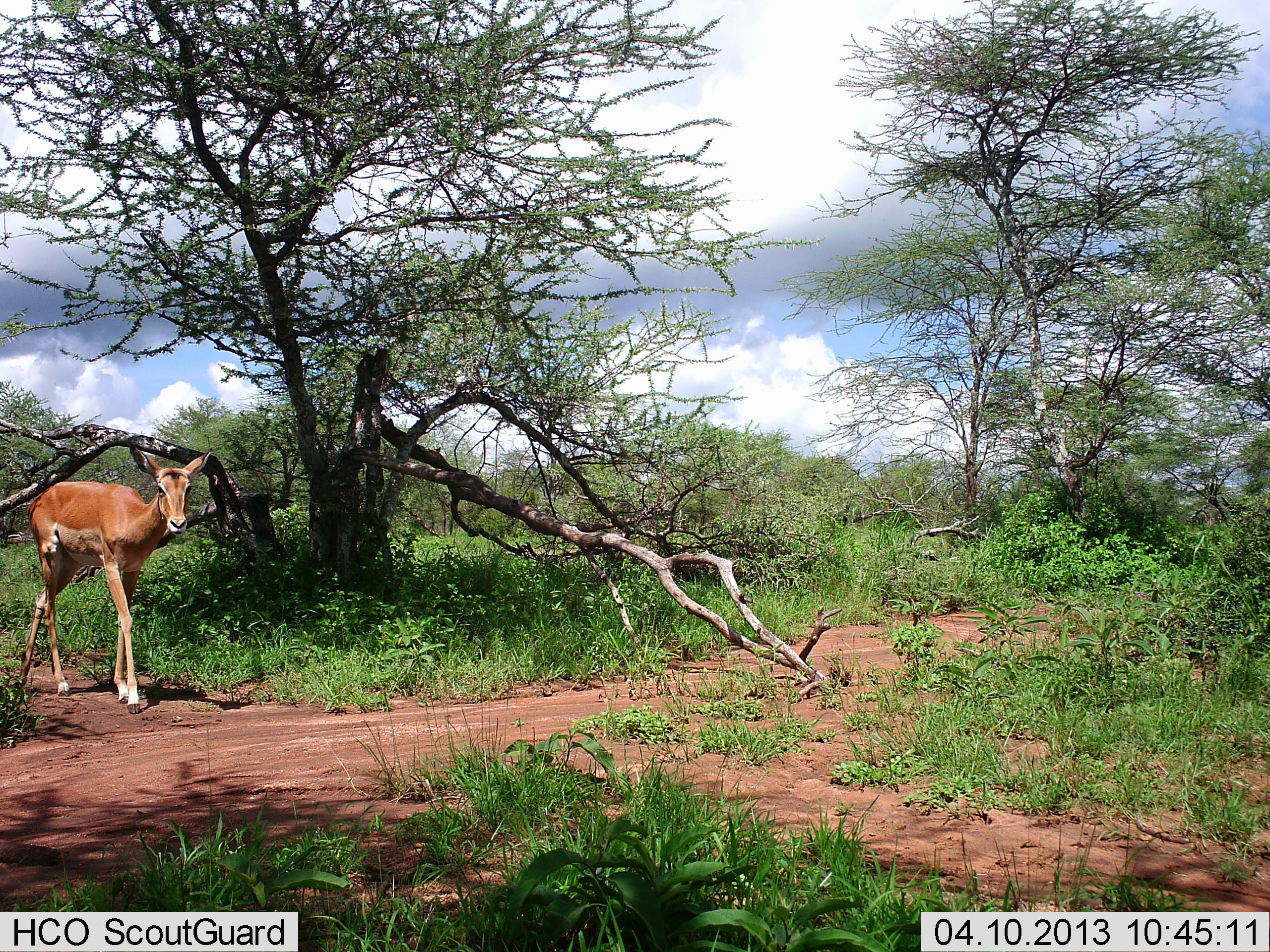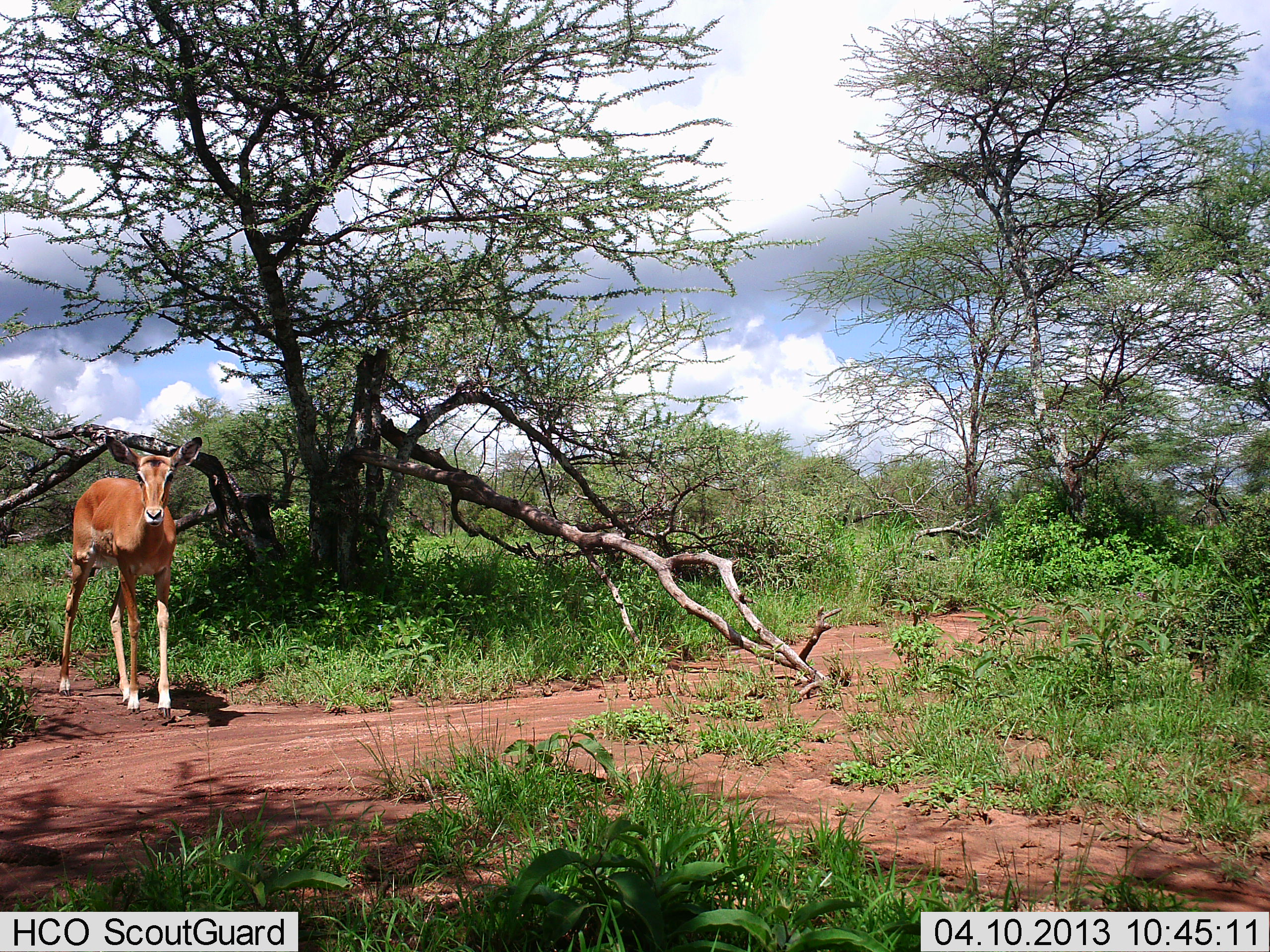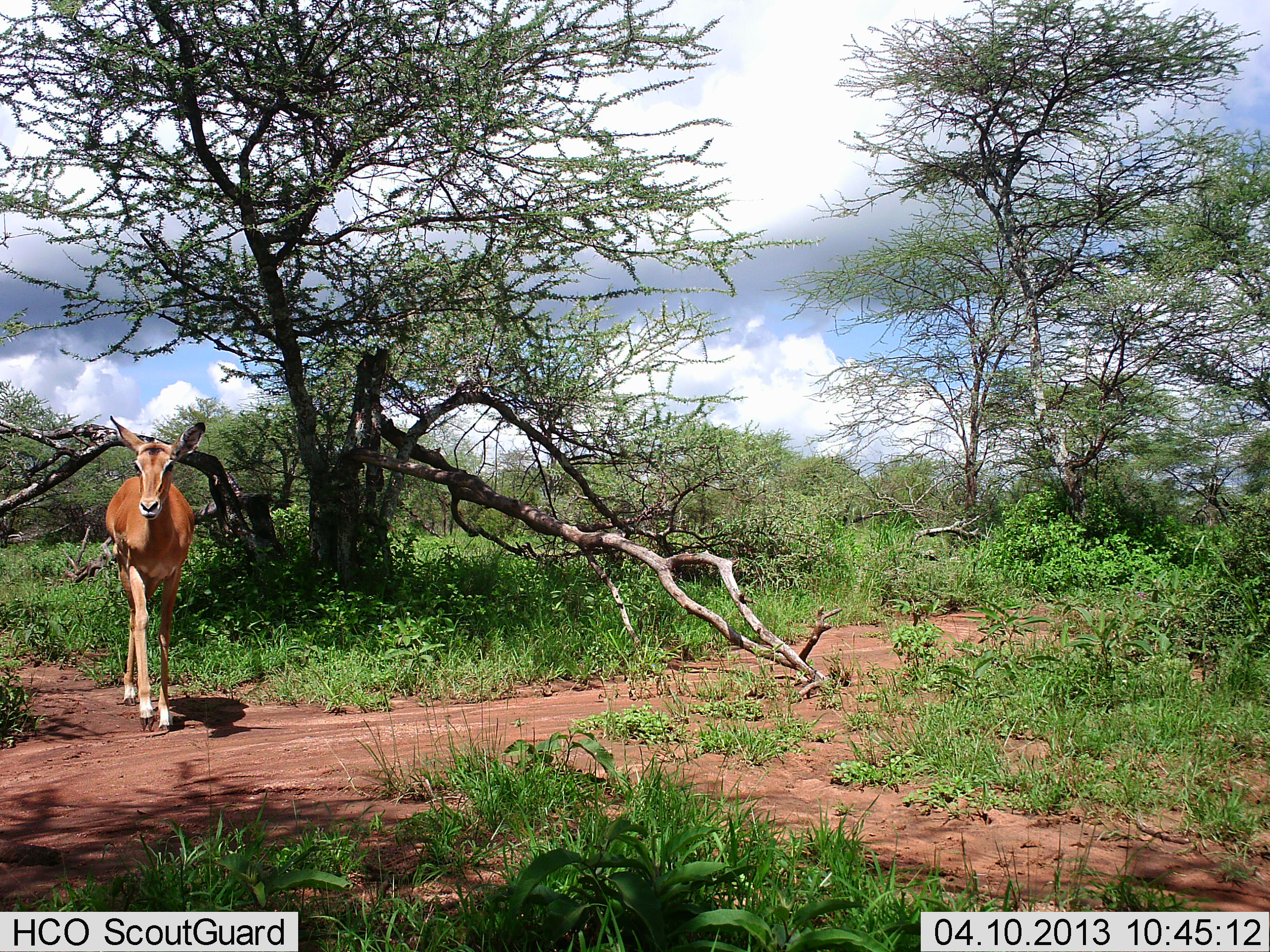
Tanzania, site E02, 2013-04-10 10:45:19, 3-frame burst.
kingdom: Animalia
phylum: Chordata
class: Mammalia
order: Artiodactyla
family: Bovidae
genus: Aepyceros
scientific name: Aepyceros melampus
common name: impala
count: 1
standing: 17%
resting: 0%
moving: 89%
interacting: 0%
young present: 0%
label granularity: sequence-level